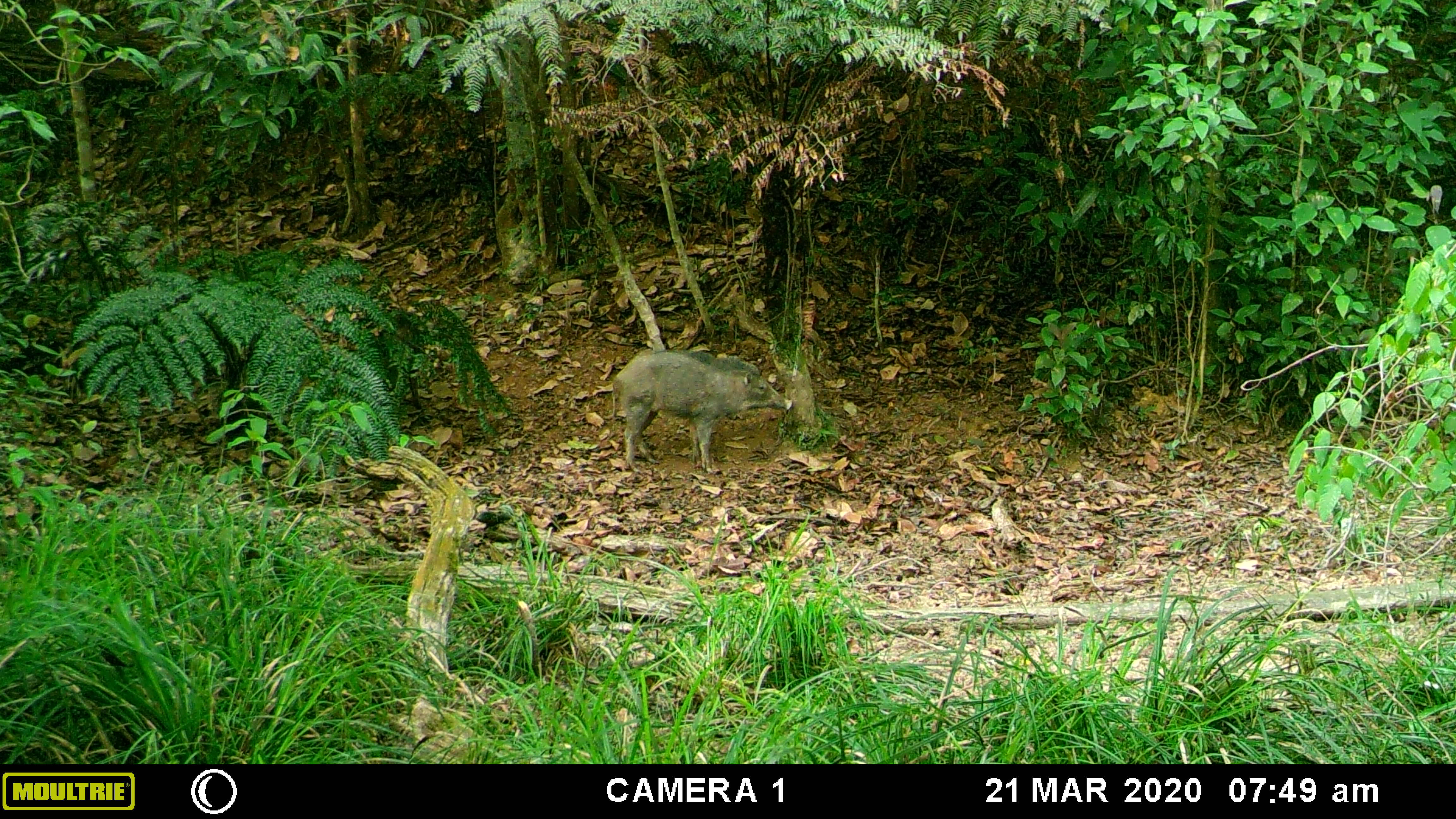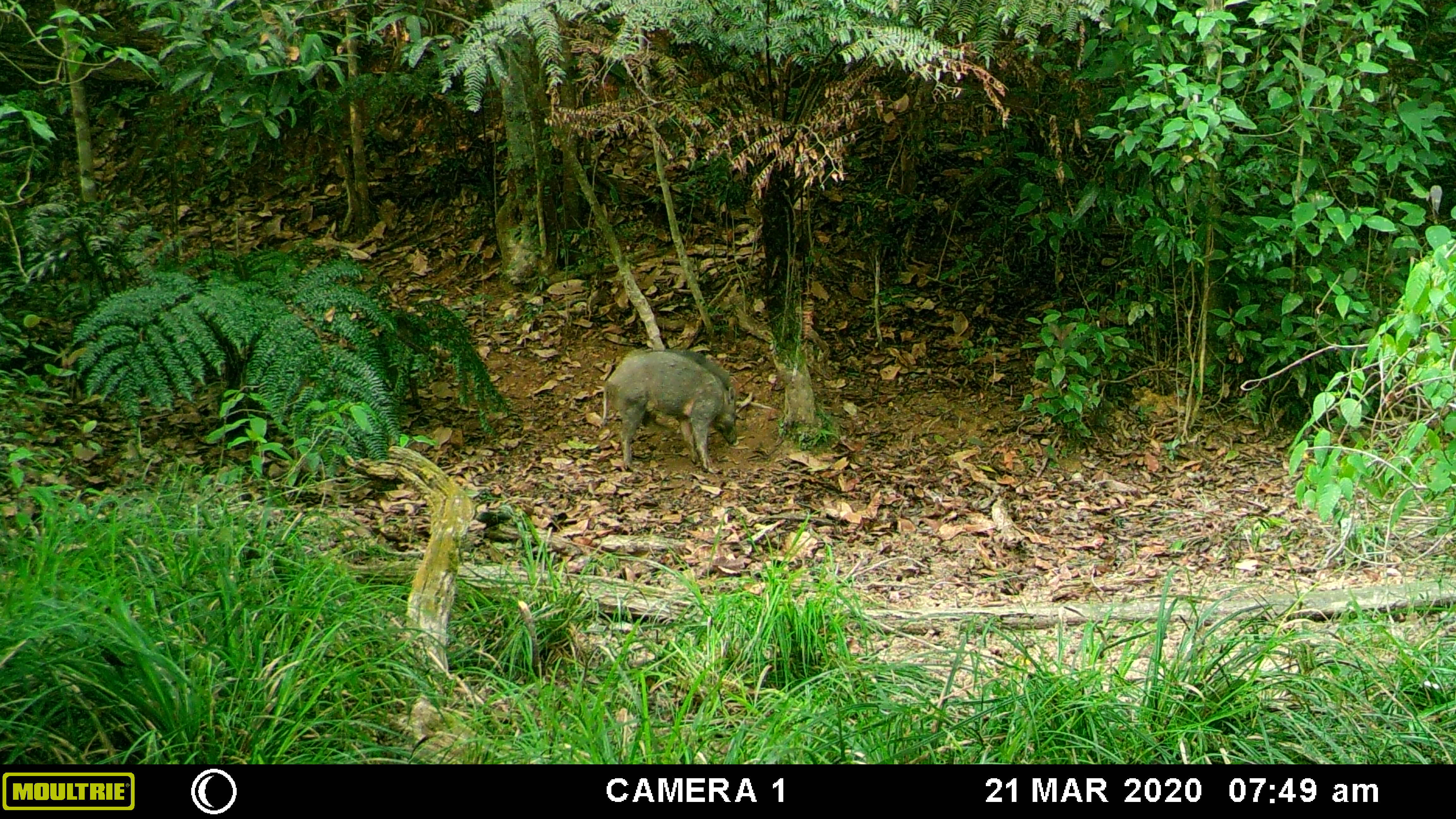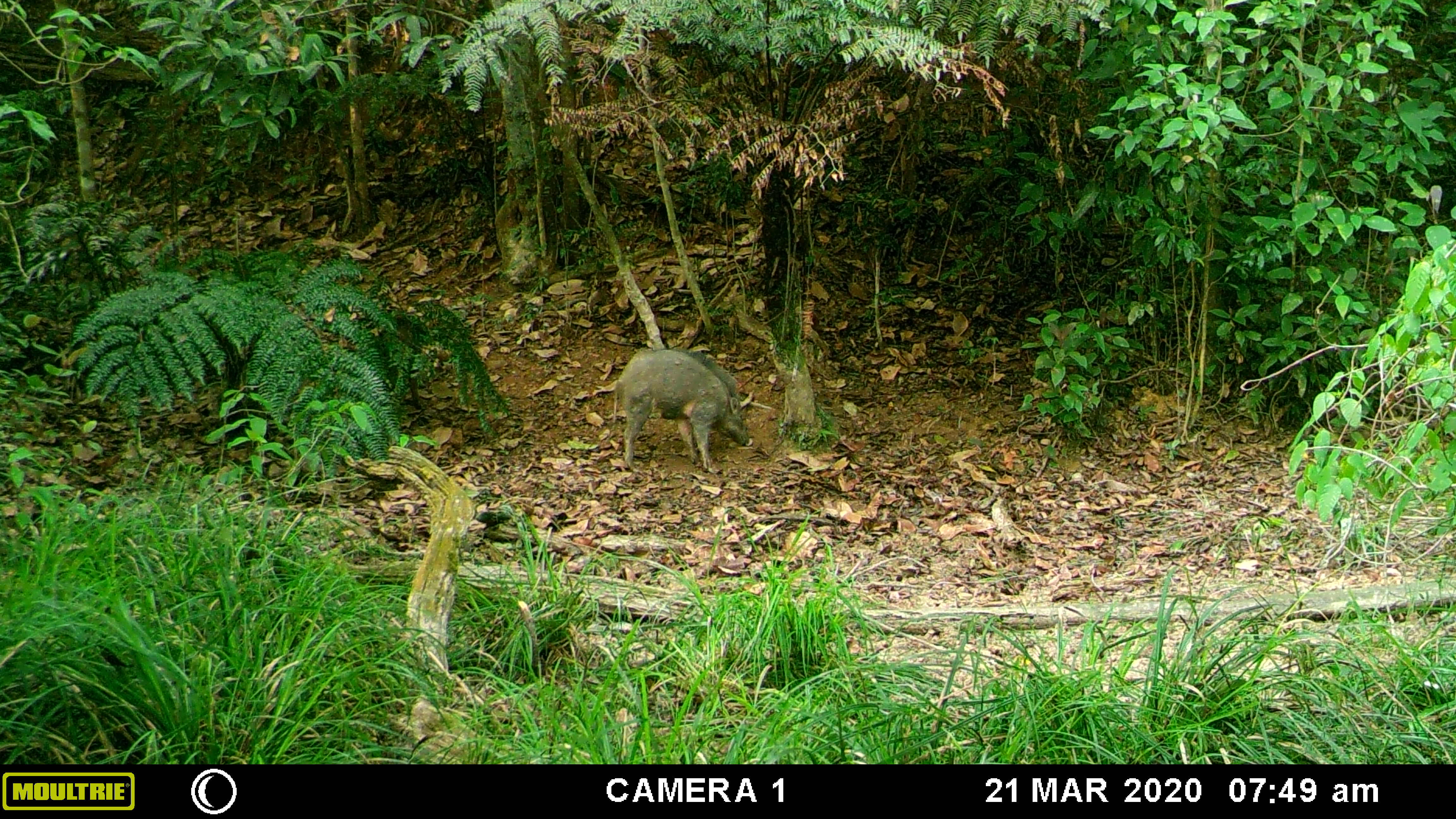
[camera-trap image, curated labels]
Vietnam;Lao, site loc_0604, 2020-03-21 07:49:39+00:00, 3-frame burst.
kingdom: Animalia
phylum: Chordata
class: Mammalia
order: Artiodactyla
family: Suidae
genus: Sus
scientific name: Sus scrofa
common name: eurasian wild pig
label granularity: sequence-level